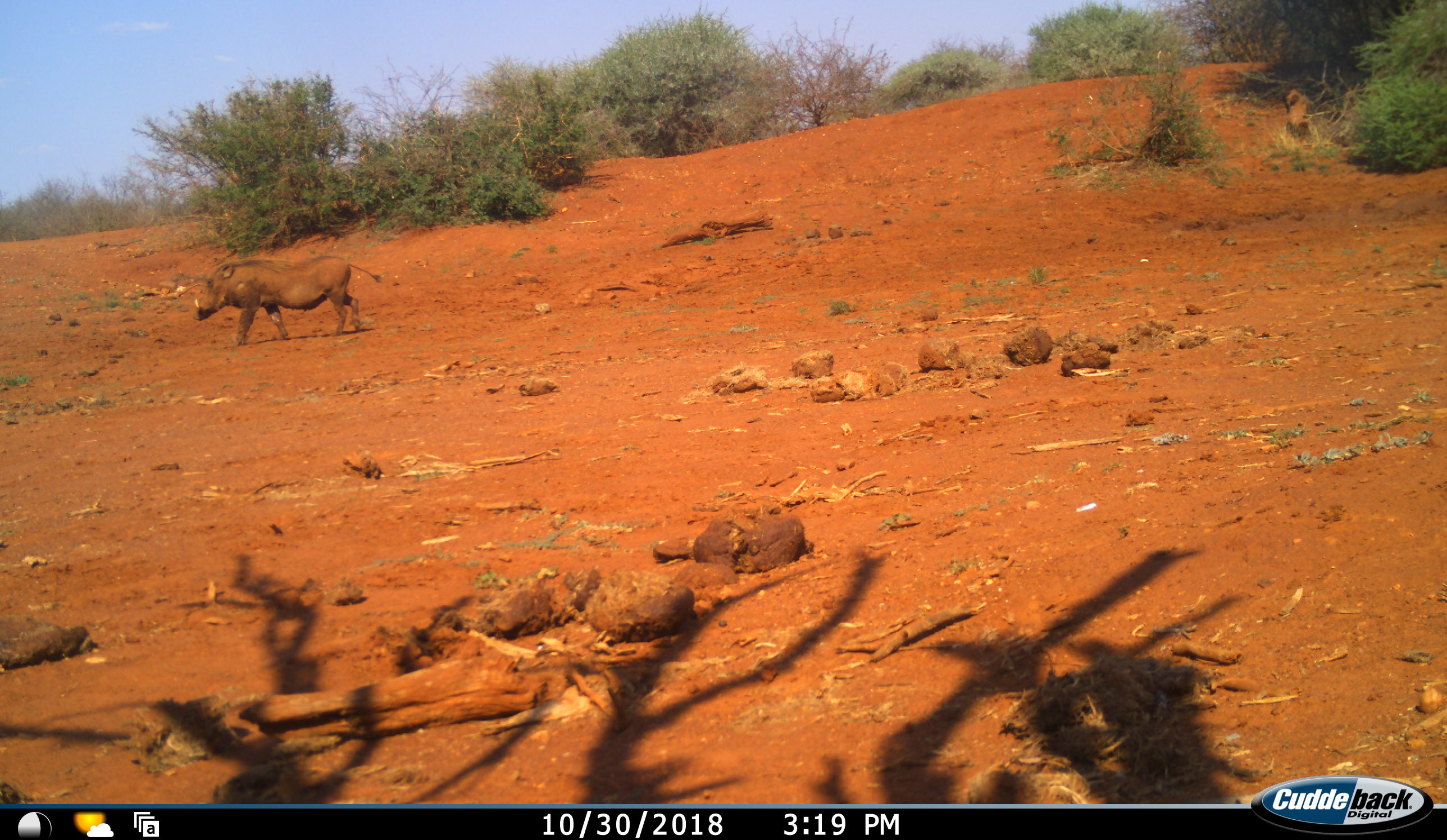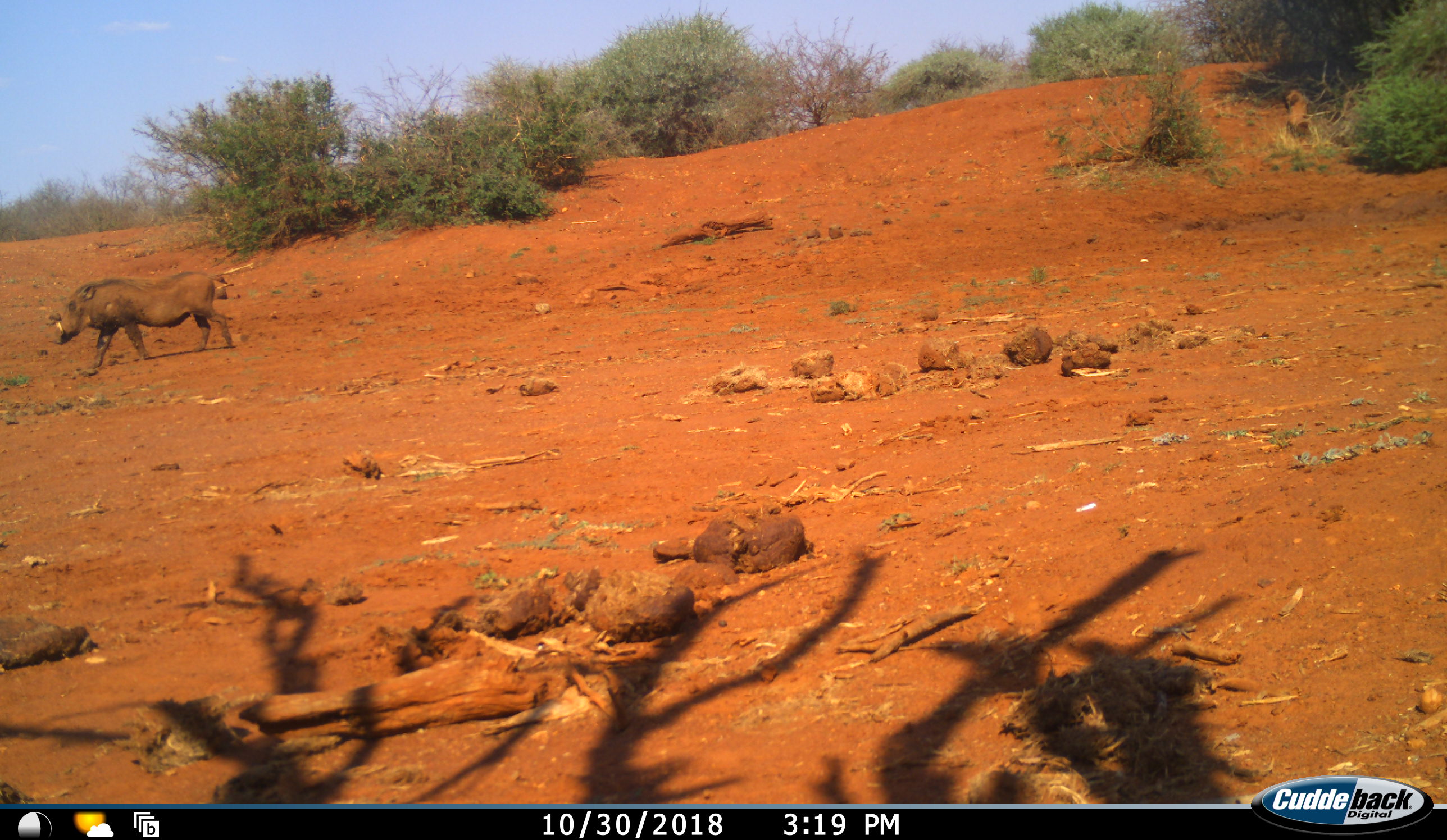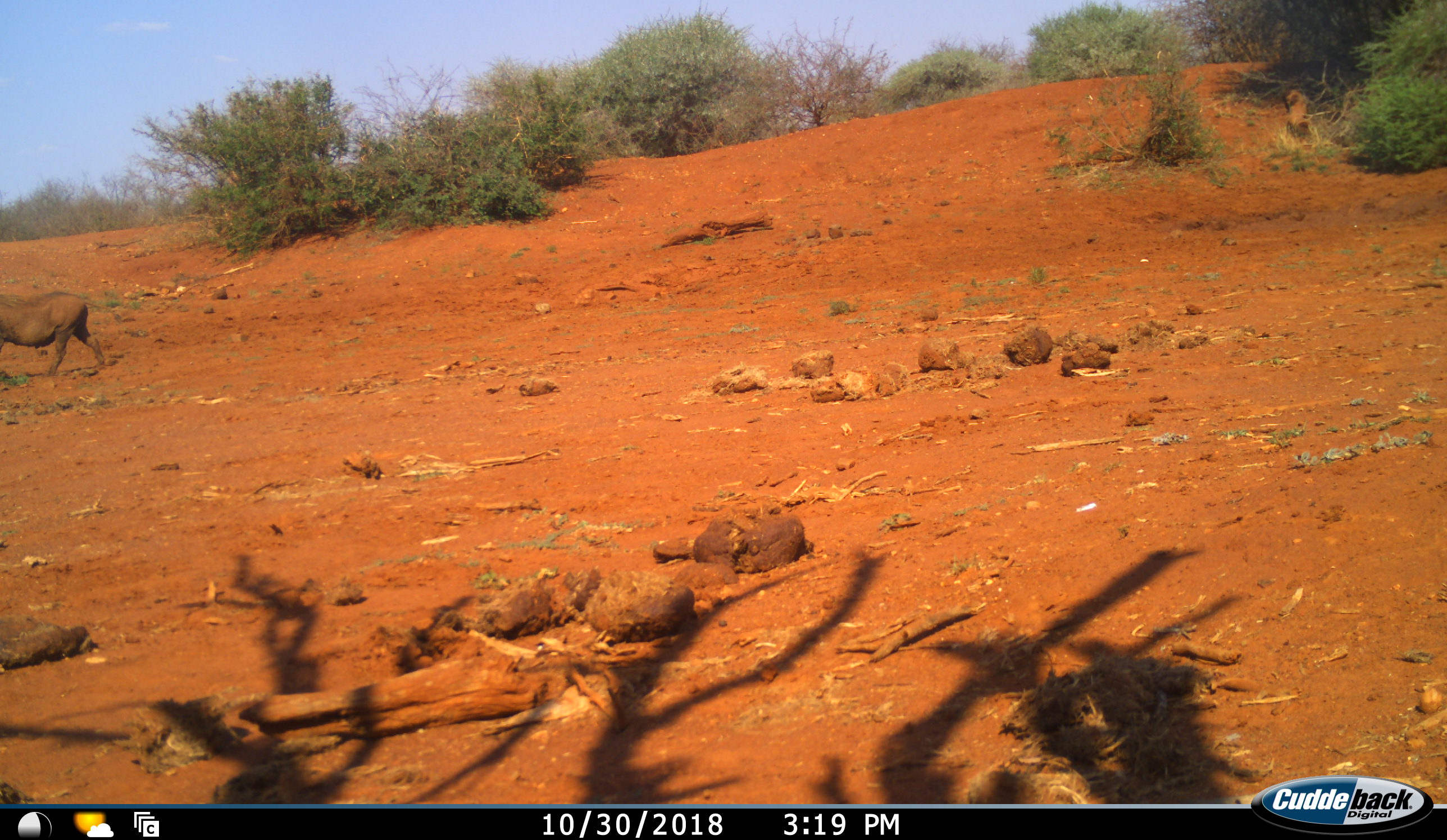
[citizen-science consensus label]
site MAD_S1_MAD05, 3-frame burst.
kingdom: Animalia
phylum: Chordata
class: Mammalia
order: Artiodactyla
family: Suidae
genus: Phacochoerus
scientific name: Phacochoerus africanus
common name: warthog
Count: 1.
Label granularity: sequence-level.